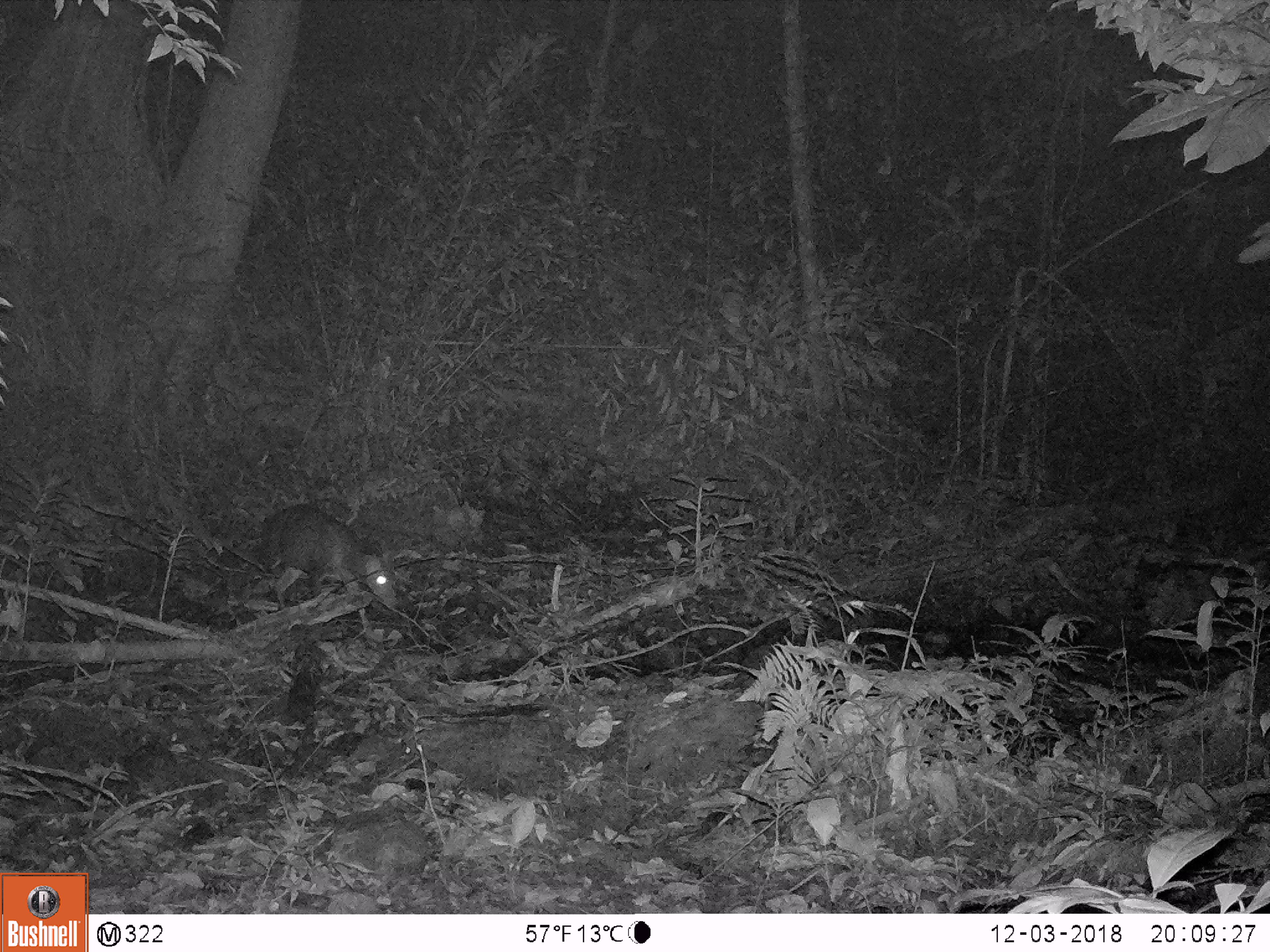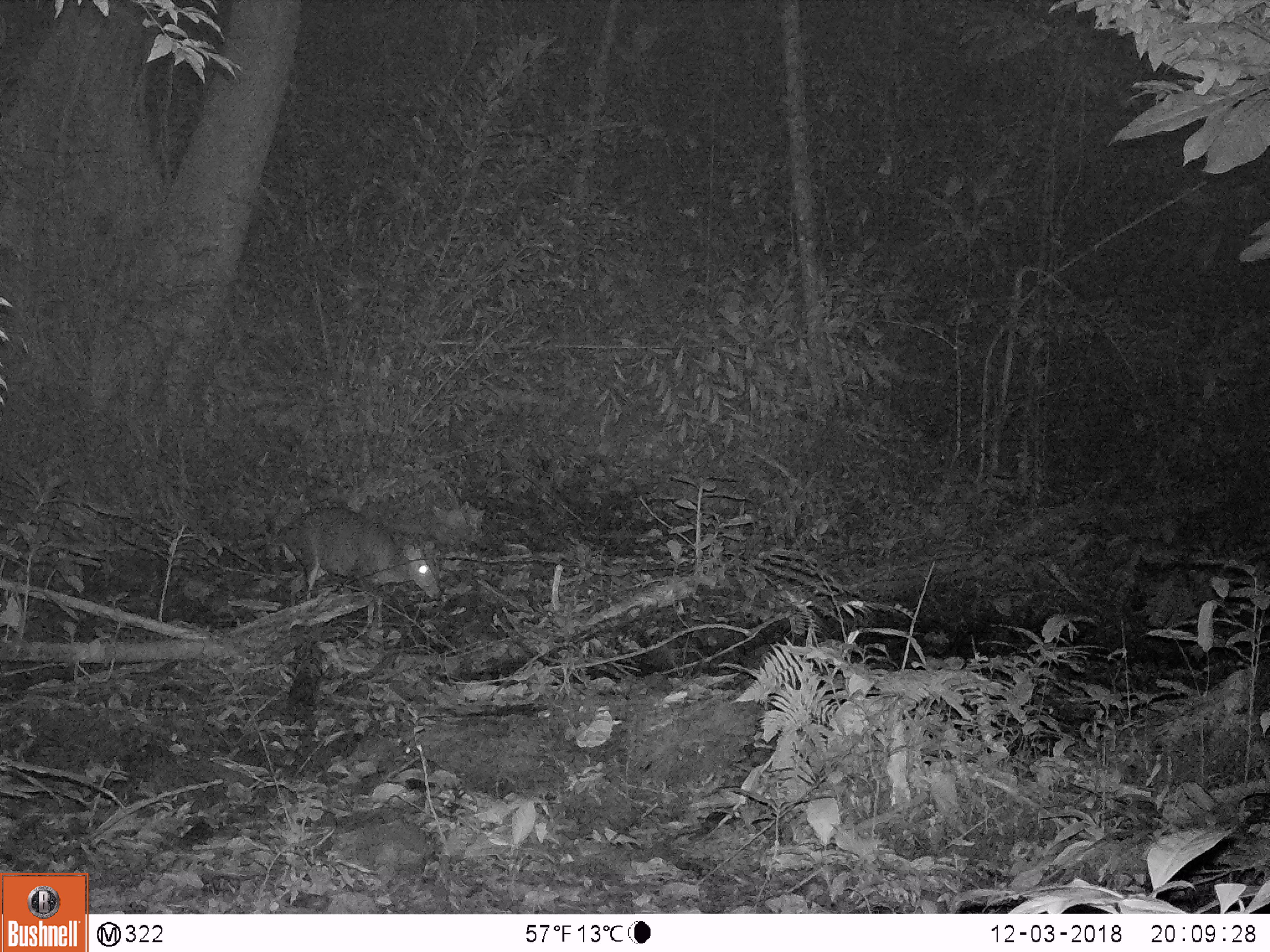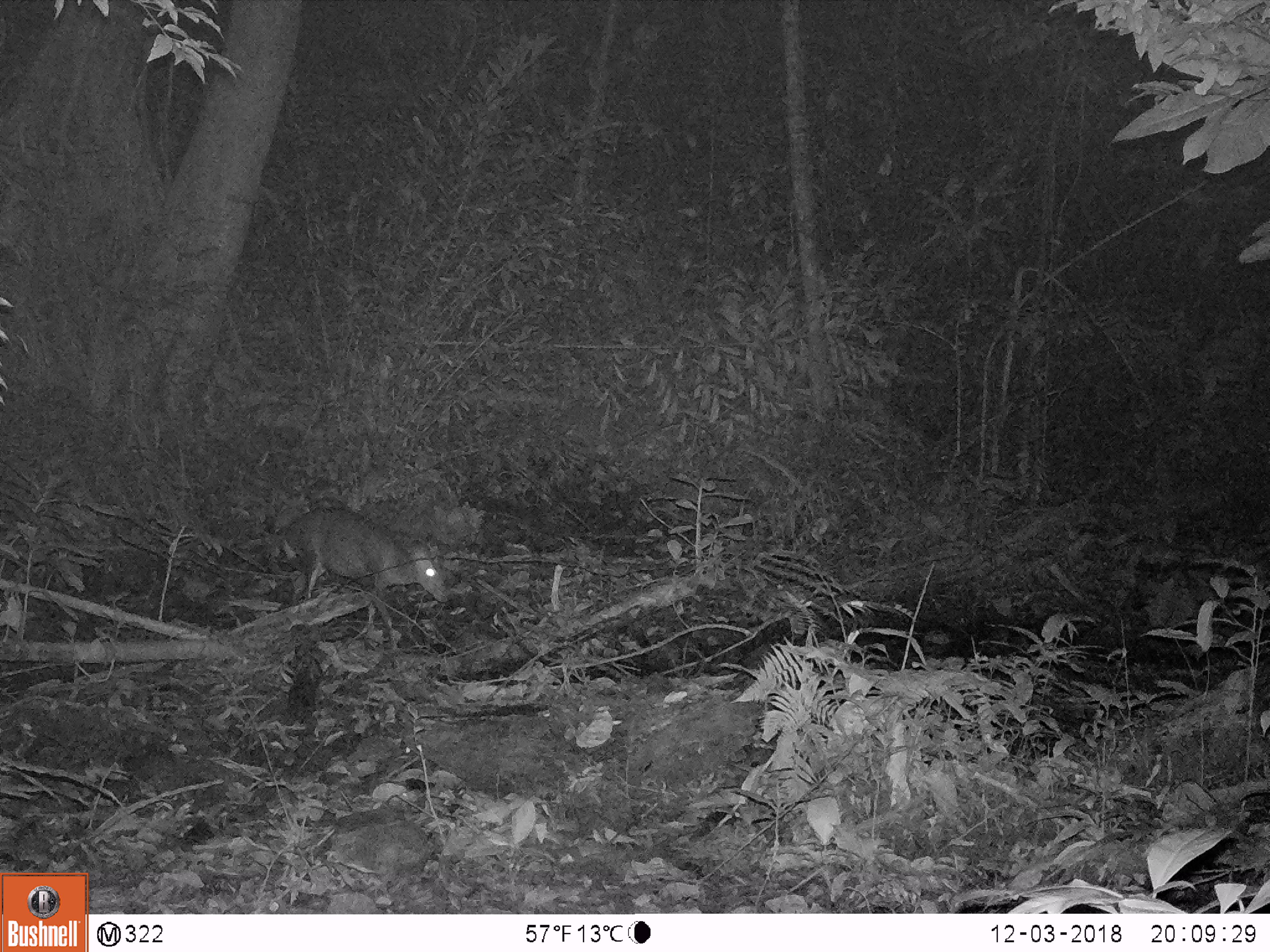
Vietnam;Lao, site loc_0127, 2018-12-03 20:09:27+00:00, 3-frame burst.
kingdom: Animalia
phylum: Chordata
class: Mammalia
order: Artiodactyla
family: Cervidae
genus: Muntiacus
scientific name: Muntiacus rooseveltorum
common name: roosevelt's muntjac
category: roosevelts muntjac group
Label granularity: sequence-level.